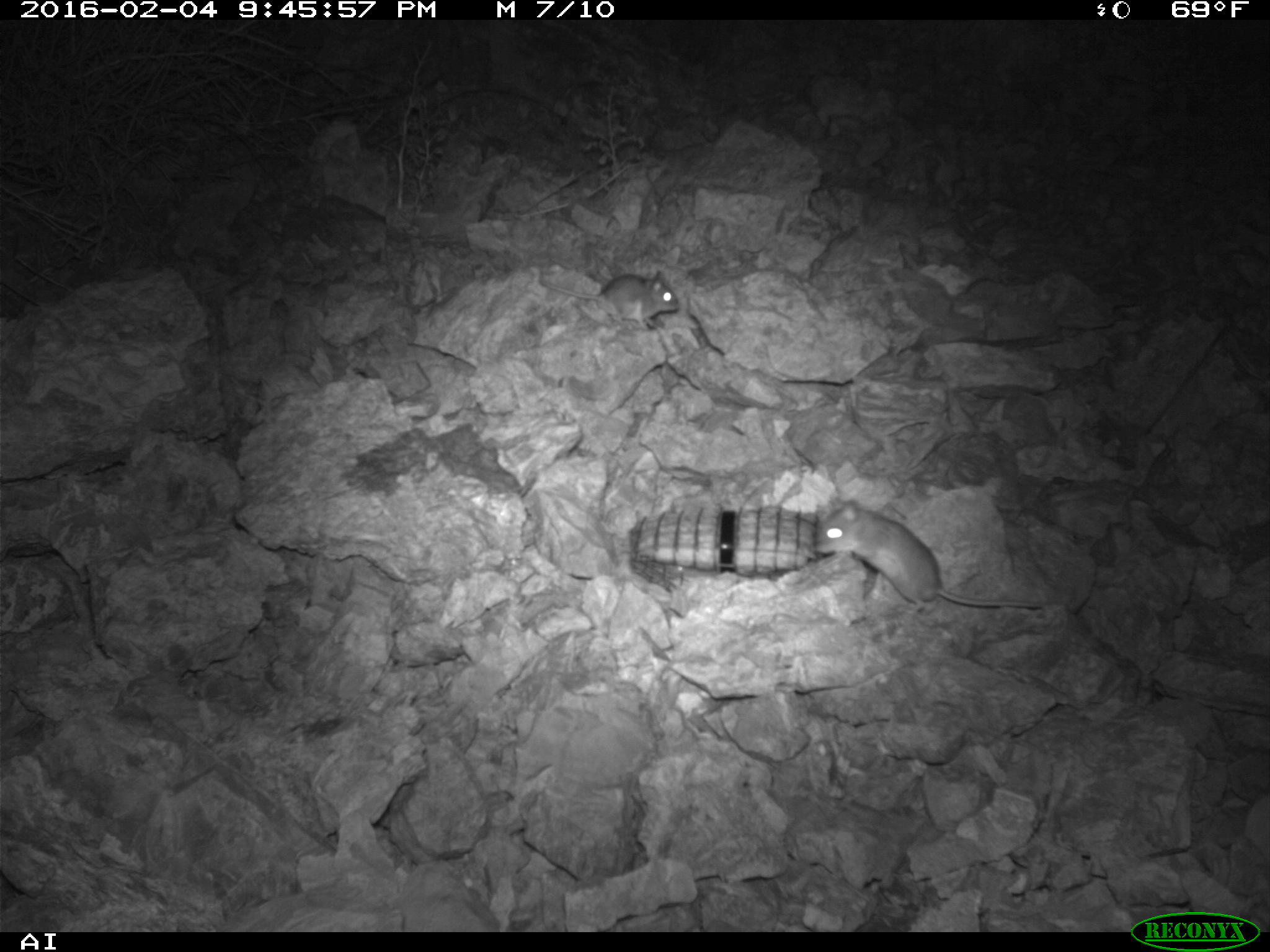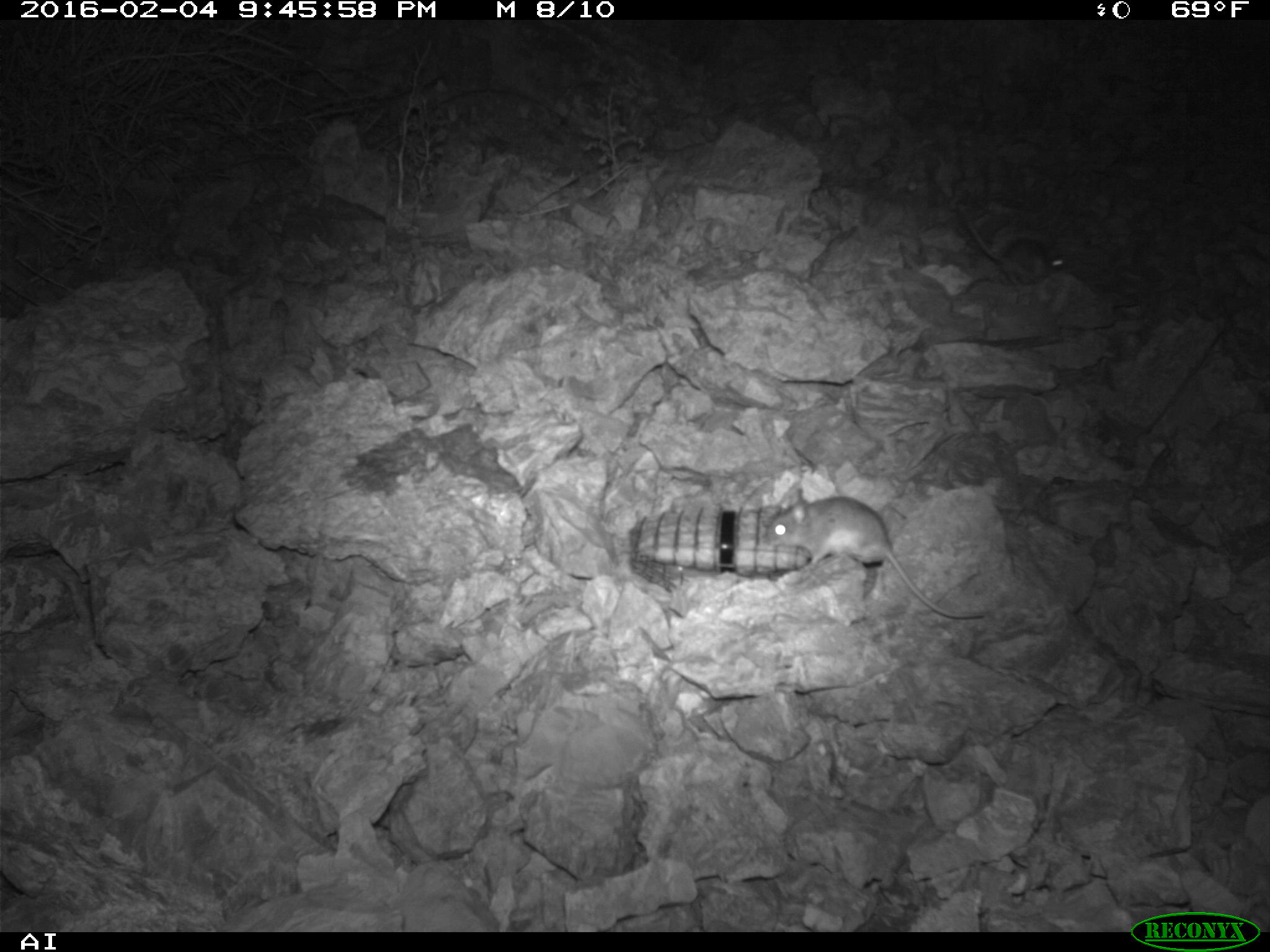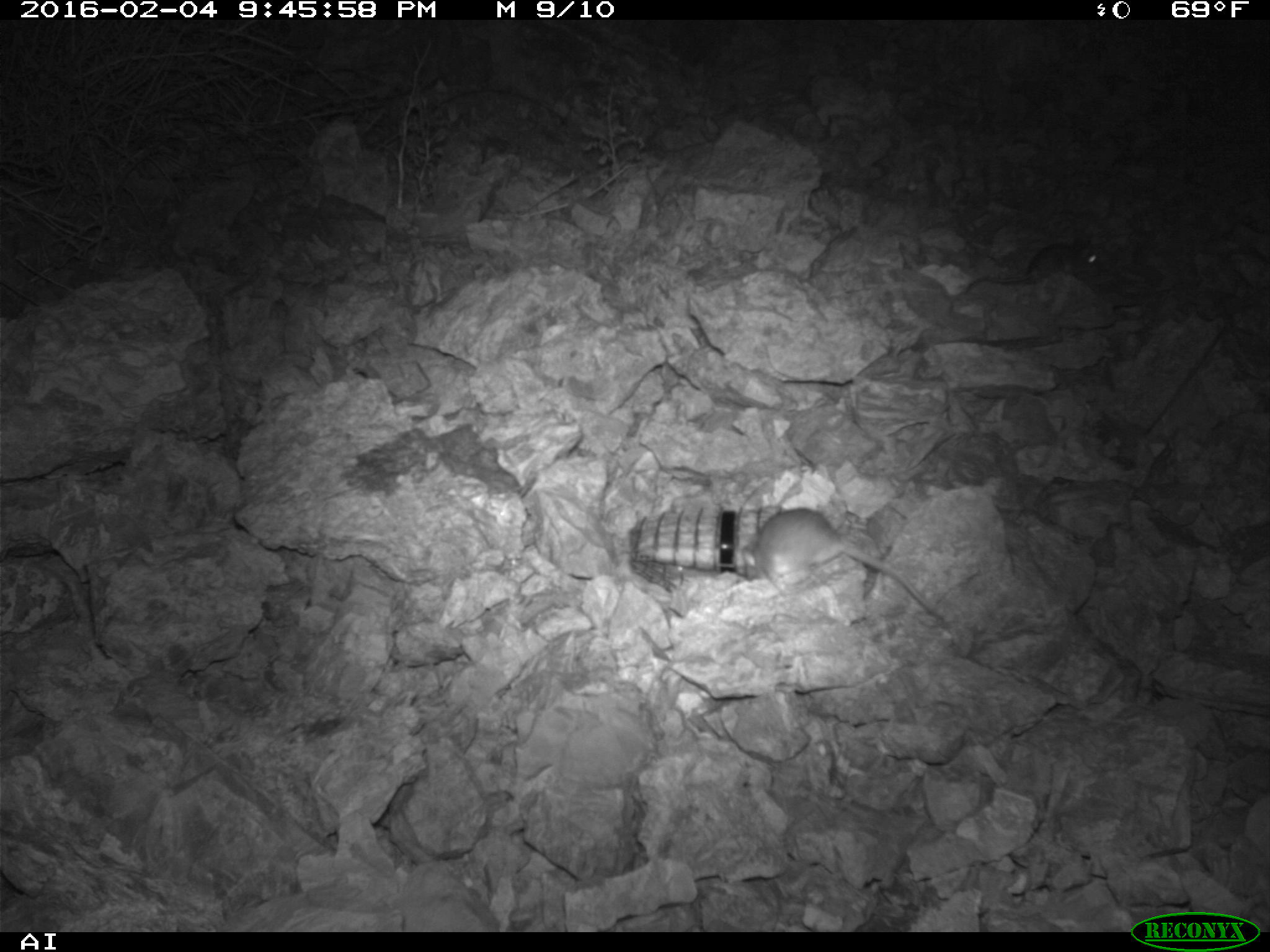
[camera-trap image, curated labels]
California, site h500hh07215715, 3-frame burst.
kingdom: Animalia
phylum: Chordata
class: Mammalia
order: Rodentia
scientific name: Rodentia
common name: rodent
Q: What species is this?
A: Rodent (Rodentia).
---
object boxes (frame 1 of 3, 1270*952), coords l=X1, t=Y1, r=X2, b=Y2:
rodent: l=815, t=500, r=1042, b=607; l=540, t=270, r=680, b=329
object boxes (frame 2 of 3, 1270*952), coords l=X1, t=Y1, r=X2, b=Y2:
rodent: l=765, t=486, r=987, b=618; l=958, t=203, r=1065, b=285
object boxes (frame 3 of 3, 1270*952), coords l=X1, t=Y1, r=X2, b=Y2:
rodent: l=740, t=508, r=945, b=625; l=964, t=238, r=1100, b=293